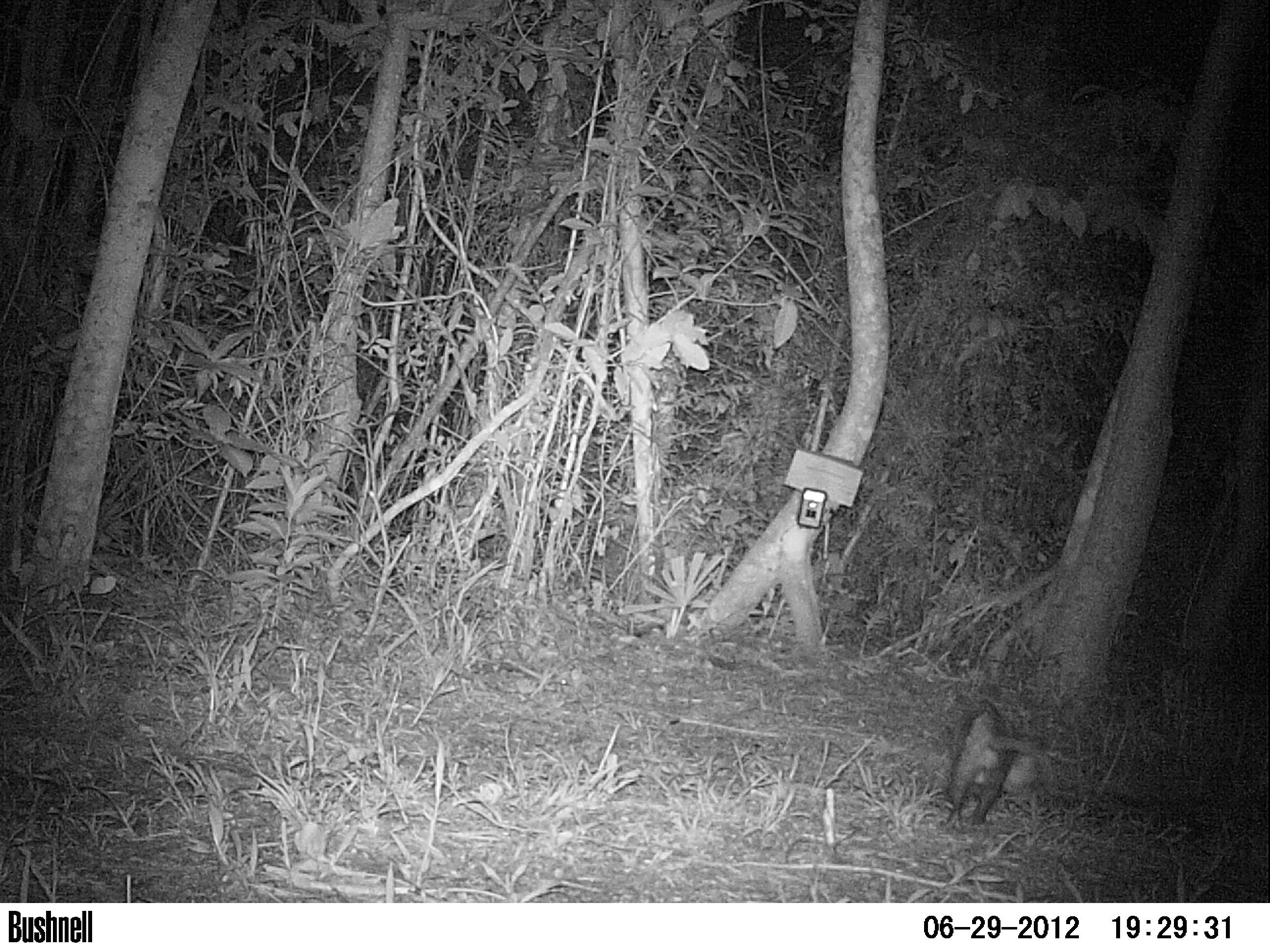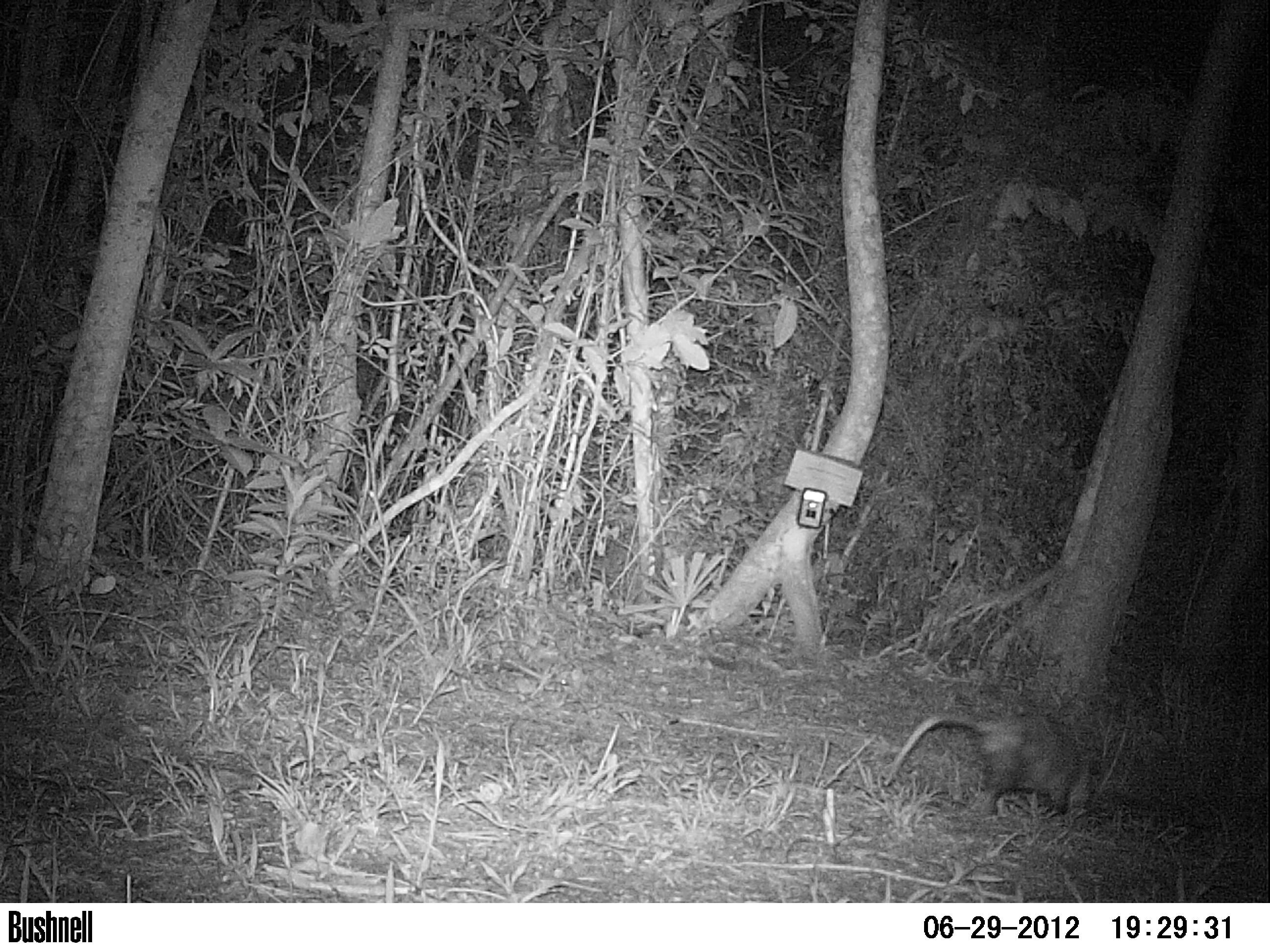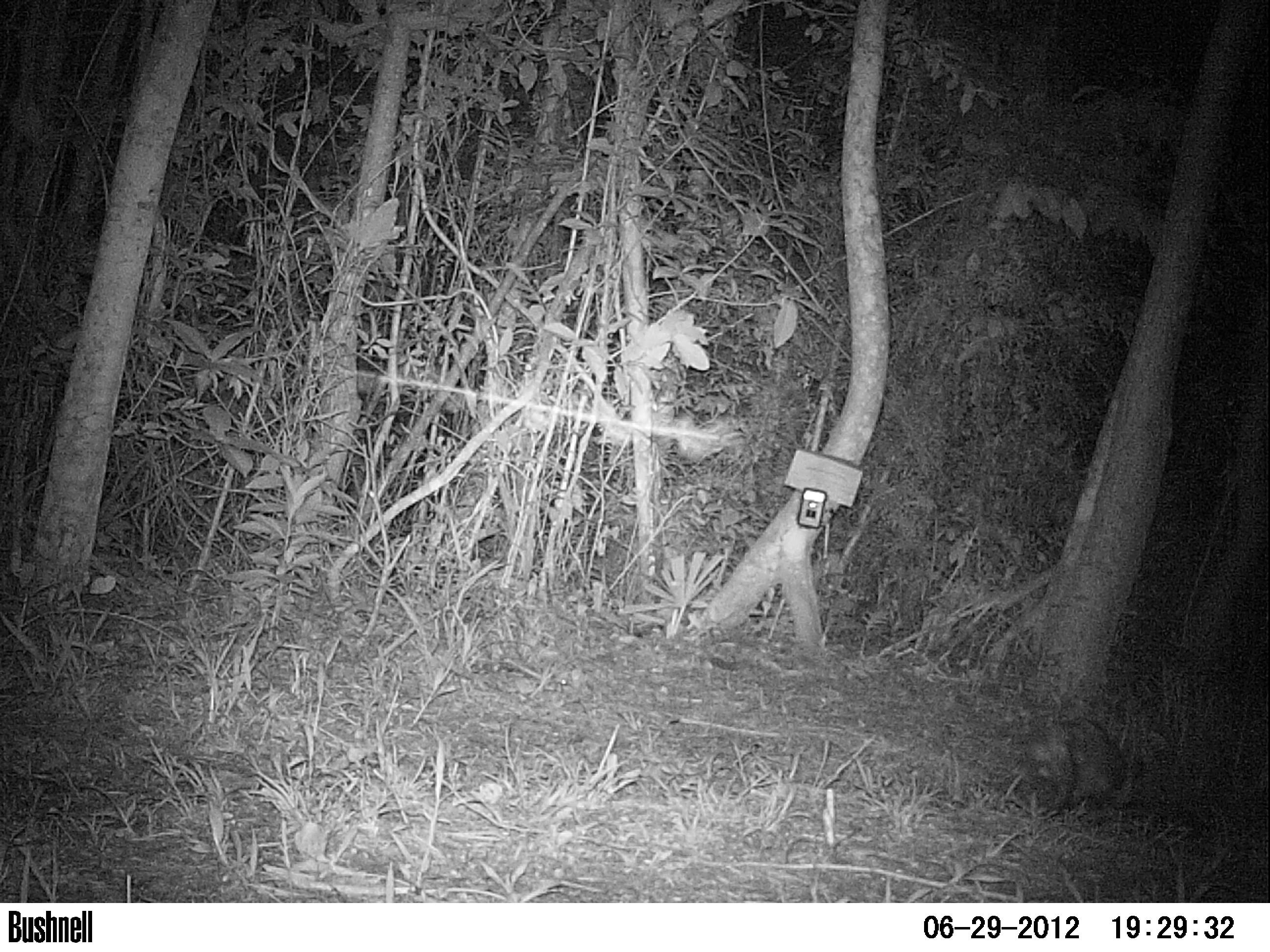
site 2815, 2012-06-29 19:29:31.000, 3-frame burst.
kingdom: Animalia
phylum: Chordata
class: Mammalia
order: Didelphimorphia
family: Didelphidae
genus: Didelphis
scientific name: Didelphis virginiana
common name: virginia opossum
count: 1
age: adult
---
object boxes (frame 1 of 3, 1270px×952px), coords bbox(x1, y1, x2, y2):
didelphis virginiana: bbox(946, 703, 1061, 829)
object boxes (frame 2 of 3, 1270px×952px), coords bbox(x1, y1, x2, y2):
didelphis virginiana: bbox(881, 708, 1101, 819)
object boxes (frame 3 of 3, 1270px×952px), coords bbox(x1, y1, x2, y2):
didelphis virginiana: bbox(1013, 715, 1127, 816)